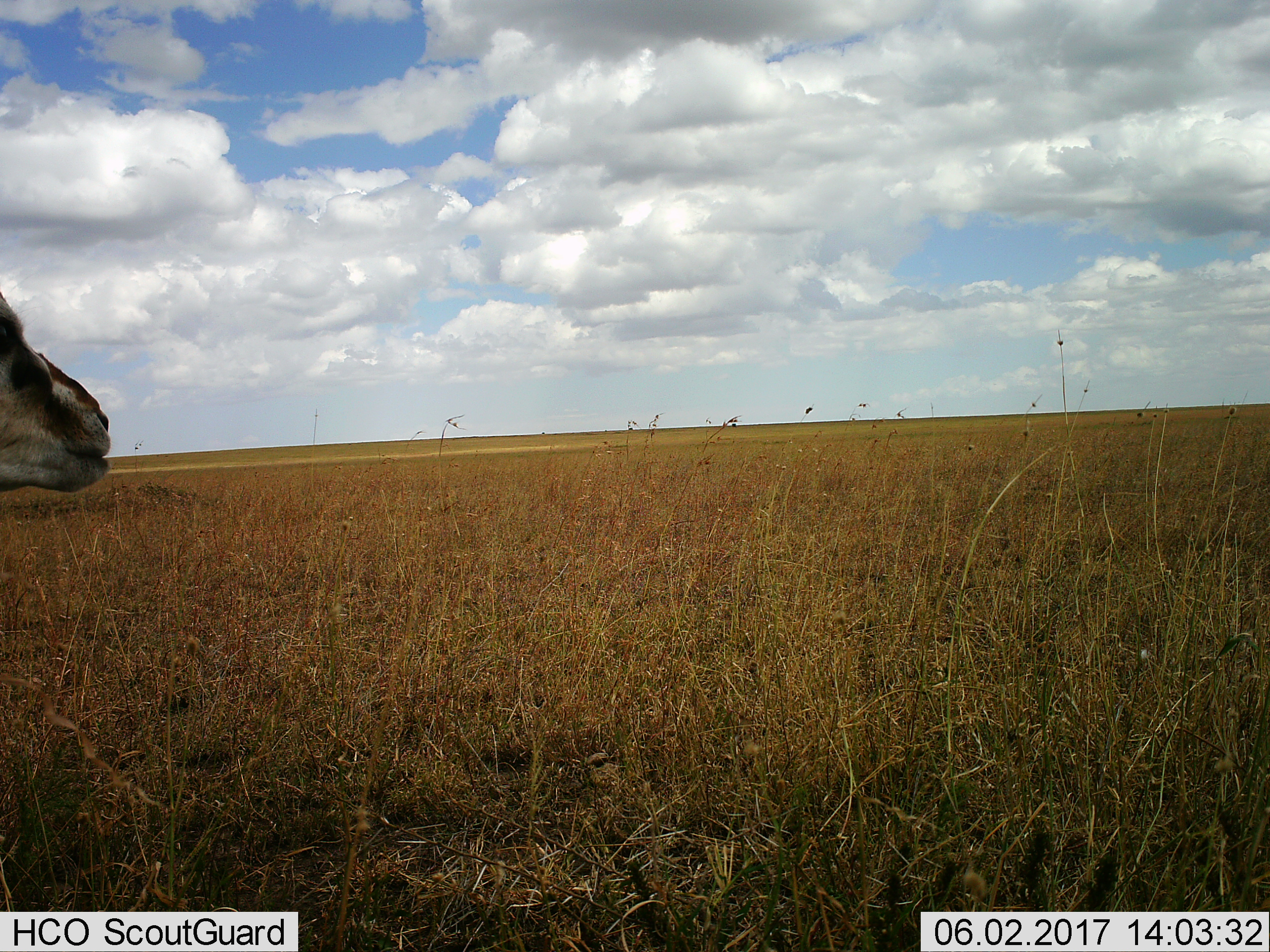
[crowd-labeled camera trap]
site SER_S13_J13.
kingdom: Animalia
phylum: Chordata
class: Mammalia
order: Artiodactyla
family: Bovidae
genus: Eudorcas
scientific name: Eudorcas thomsonii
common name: thomson's gazelle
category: gazellethomsons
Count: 1.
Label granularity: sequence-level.